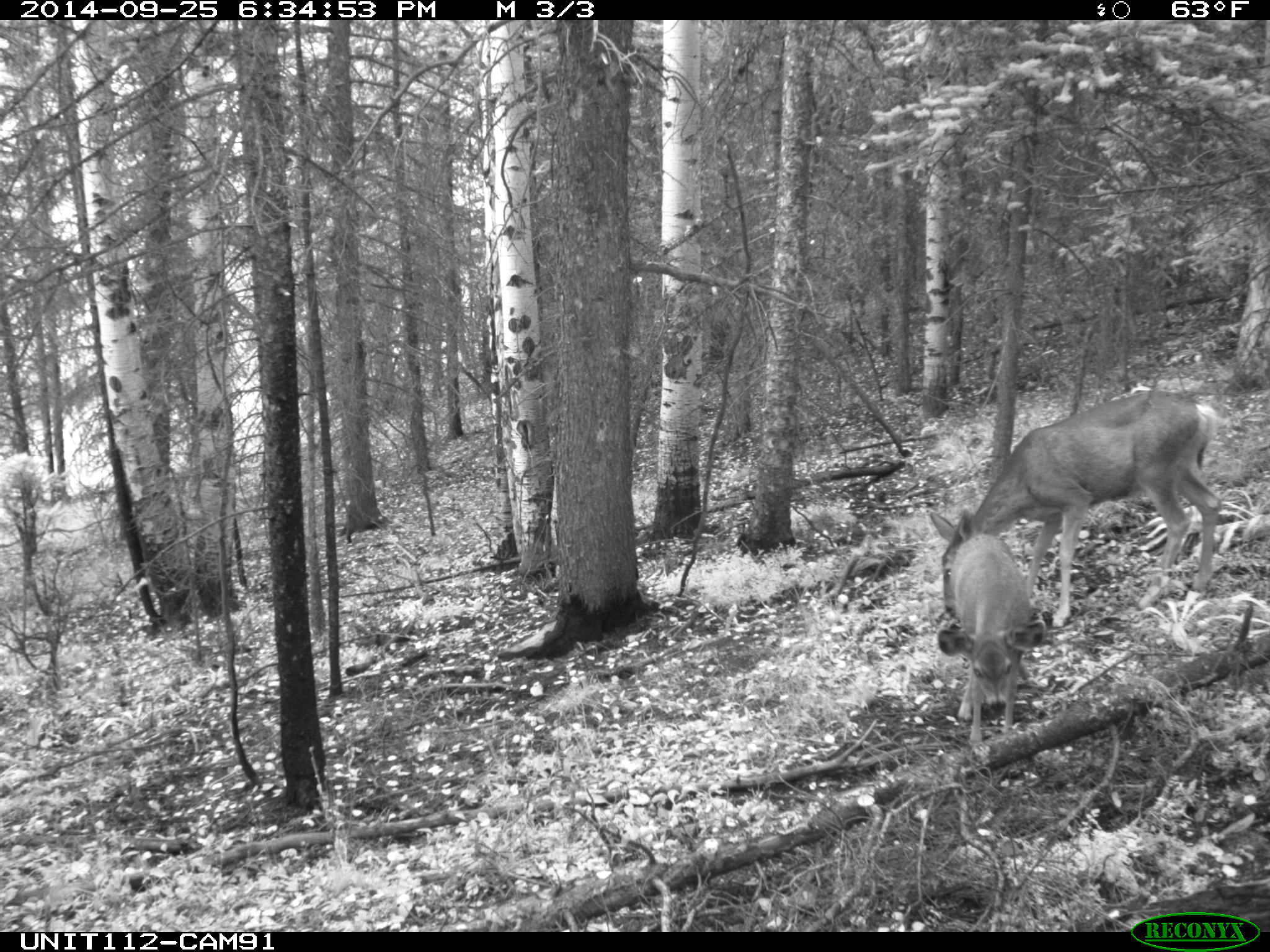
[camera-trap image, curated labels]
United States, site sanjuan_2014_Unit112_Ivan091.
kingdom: Animalia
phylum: Chordata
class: Mammalia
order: Artiodactyla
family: Cervidae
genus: Odocoileus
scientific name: Odocoileus hemionus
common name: mule deer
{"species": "Odocoileus hemionus (mule deer)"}